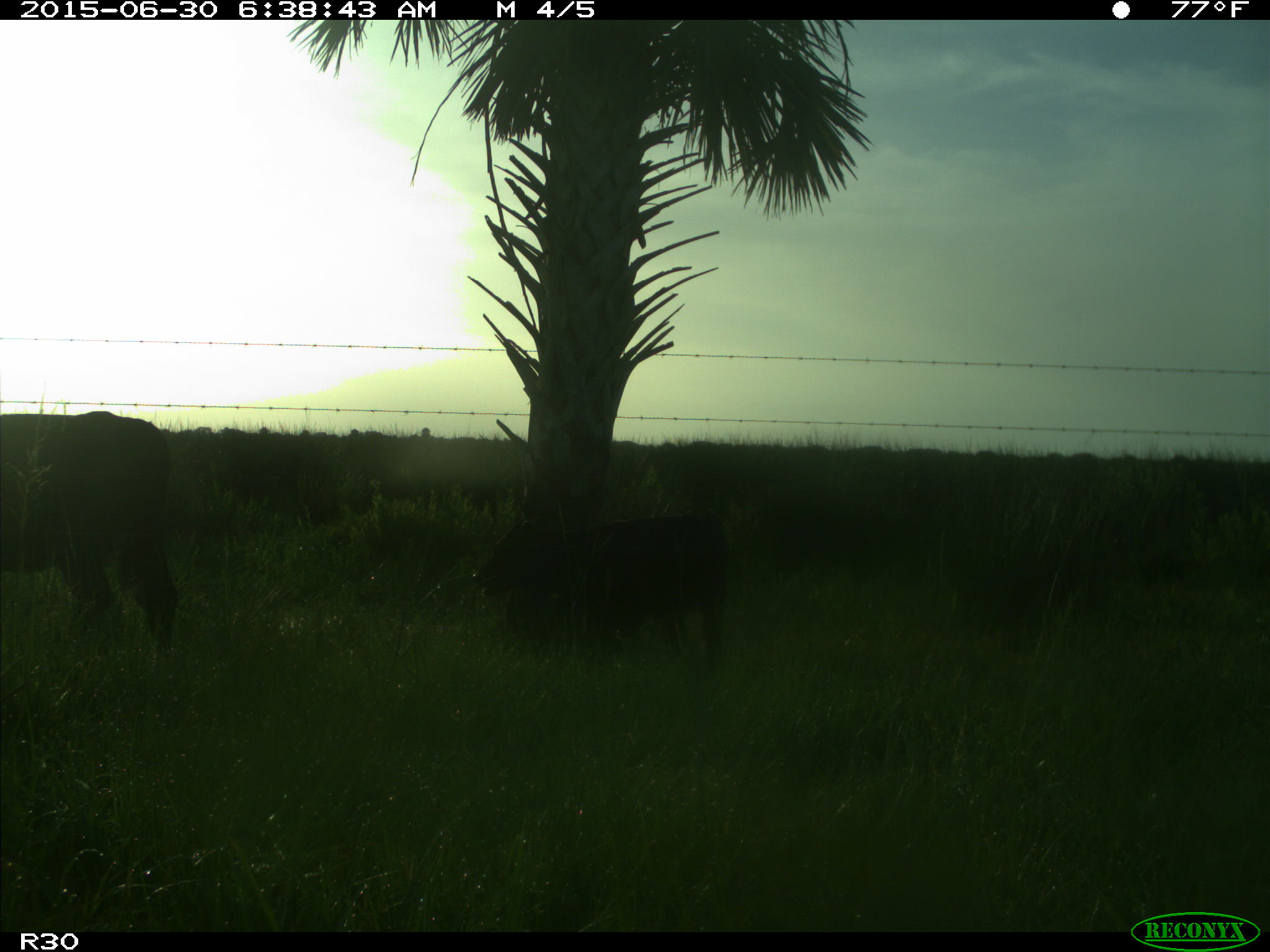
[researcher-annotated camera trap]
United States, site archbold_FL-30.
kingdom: Animalia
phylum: Chordata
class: Mammalia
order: Artiodactyla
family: Bovidae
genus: Bos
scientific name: Bos taurus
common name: domestic cow